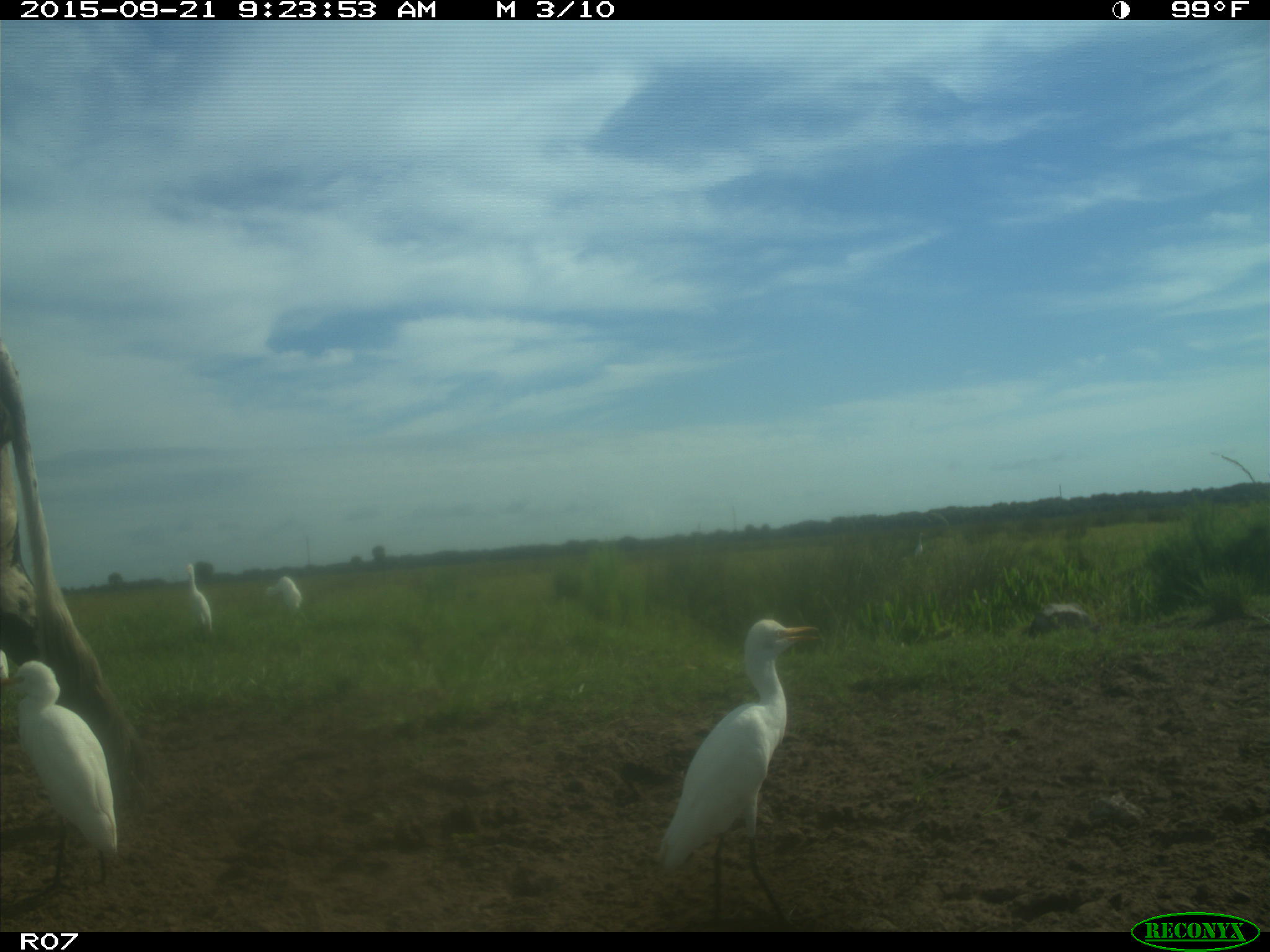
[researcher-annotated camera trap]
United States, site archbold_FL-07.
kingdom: Animalia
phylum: Chordata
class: Mammalia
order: Artiodactyla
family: Bovidae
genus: Bos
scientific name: Bos taurus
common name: domestic cow